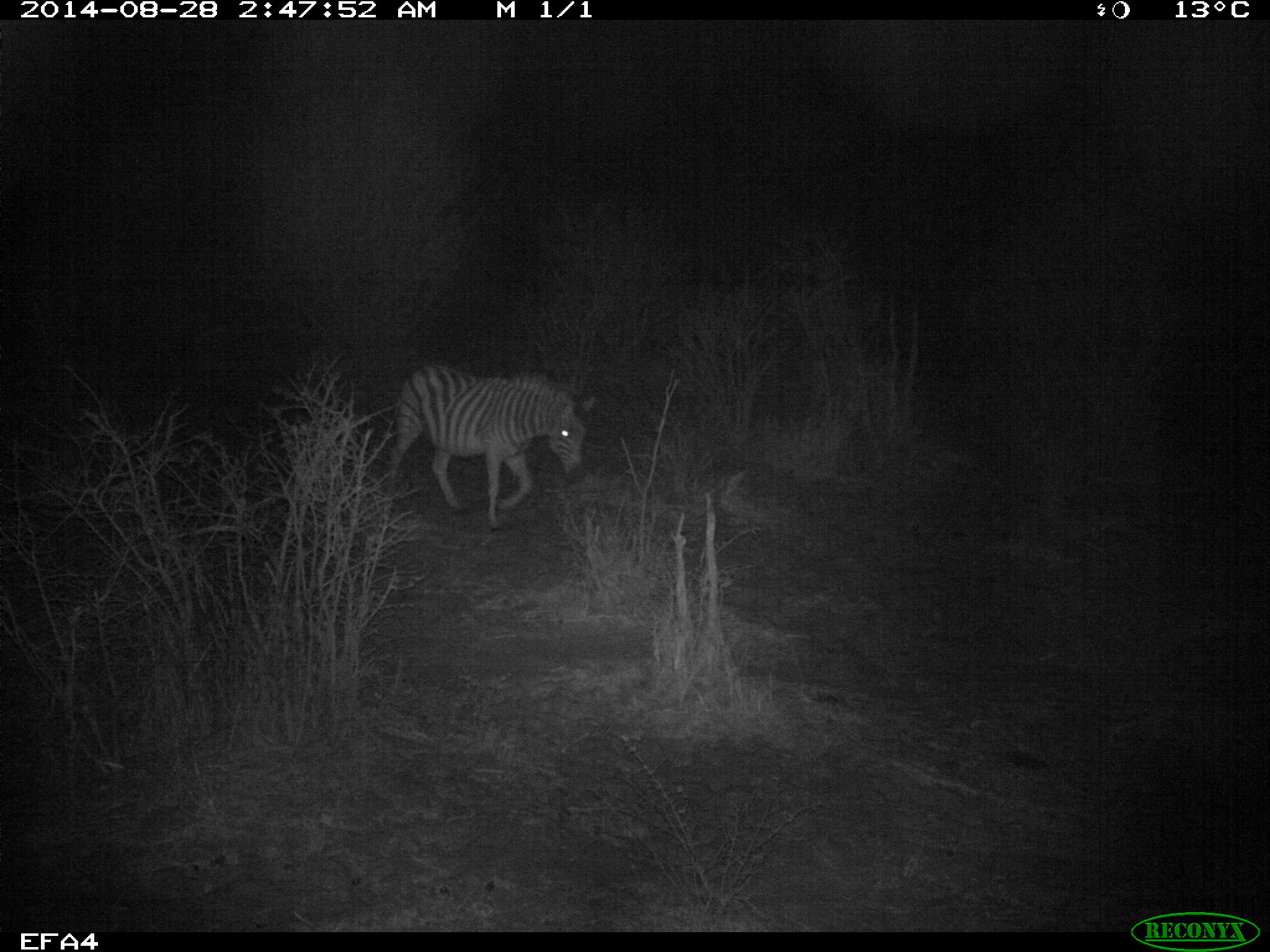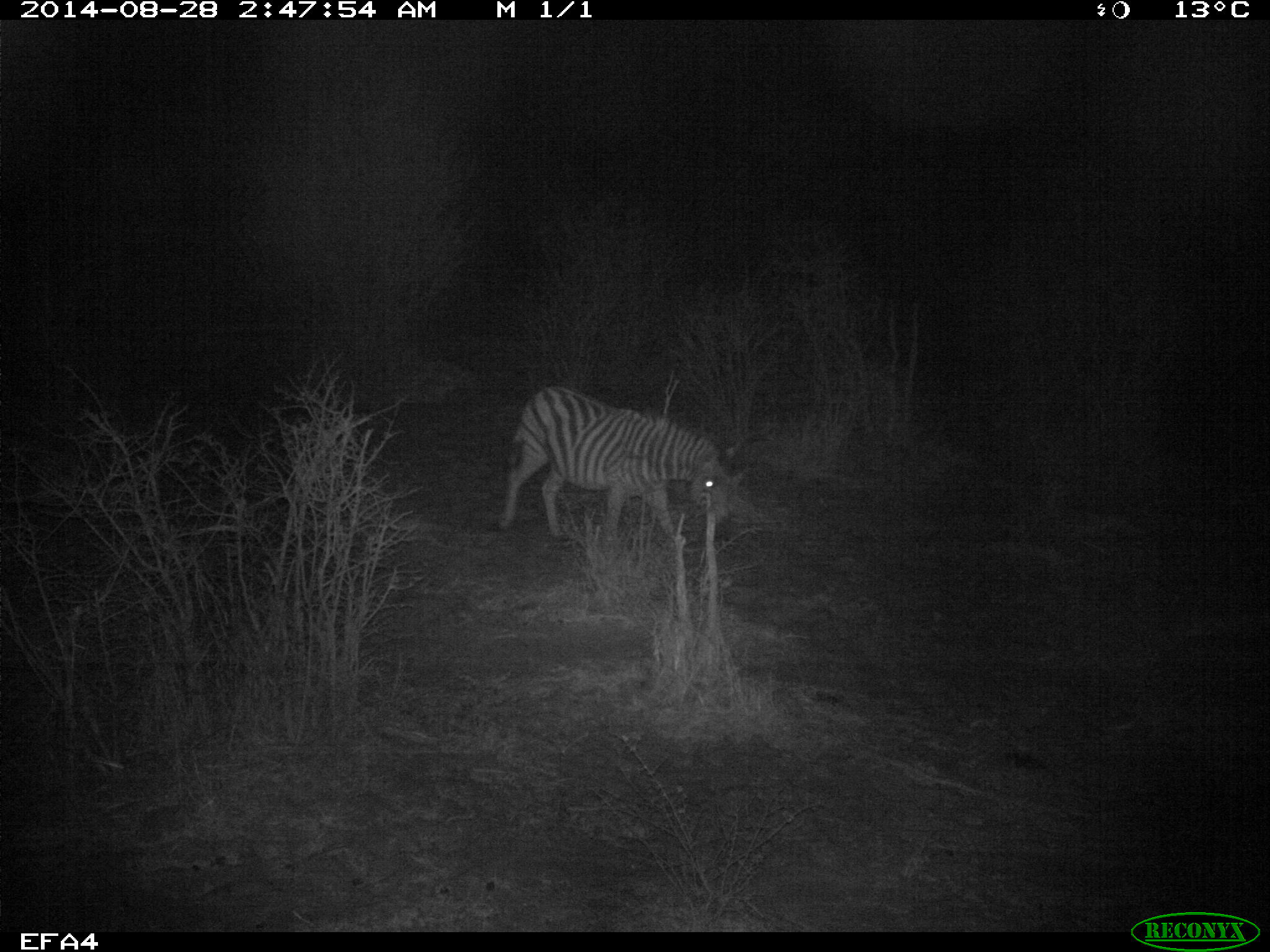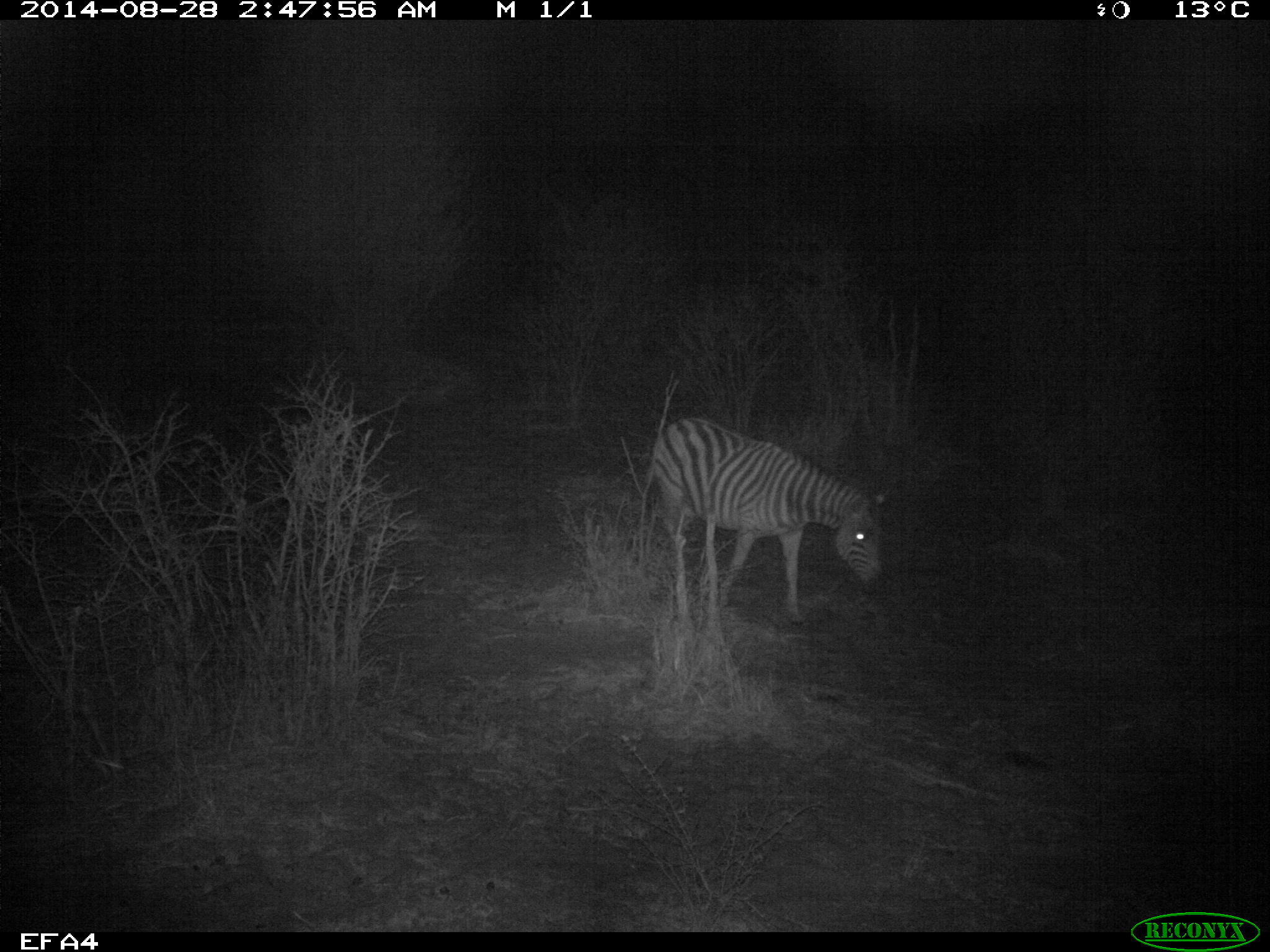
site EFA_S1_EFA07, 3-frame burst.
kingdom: Animalia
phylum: Chordata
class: Mammalia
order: Perissodactyla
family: Equidae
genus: Equus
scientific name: Equus quagga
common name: plains zebra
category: zebraplains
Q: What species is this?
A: Zebraplains (plains zebra) (Equus quagga).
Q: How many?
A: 1.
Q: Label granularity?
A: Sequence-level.